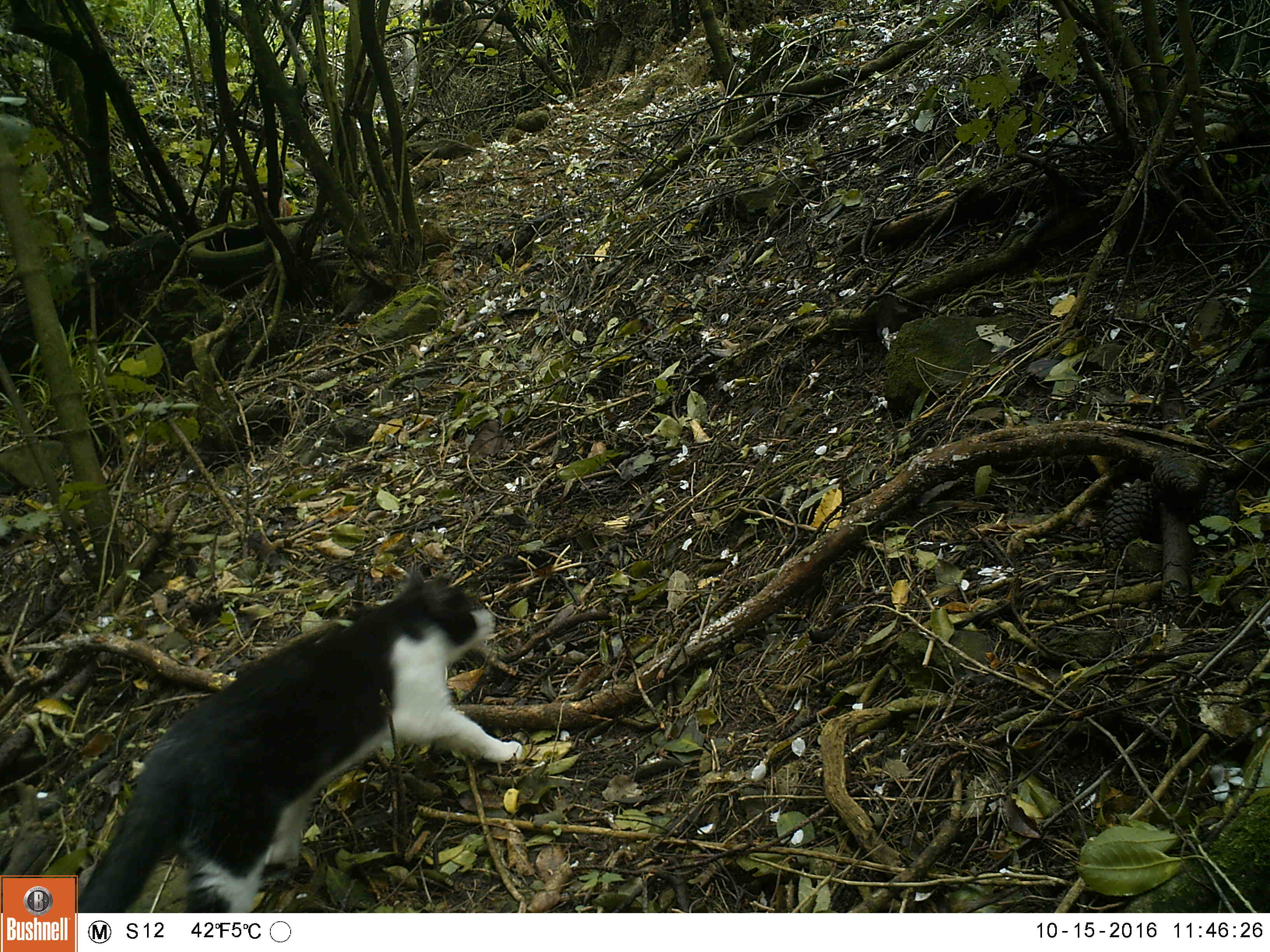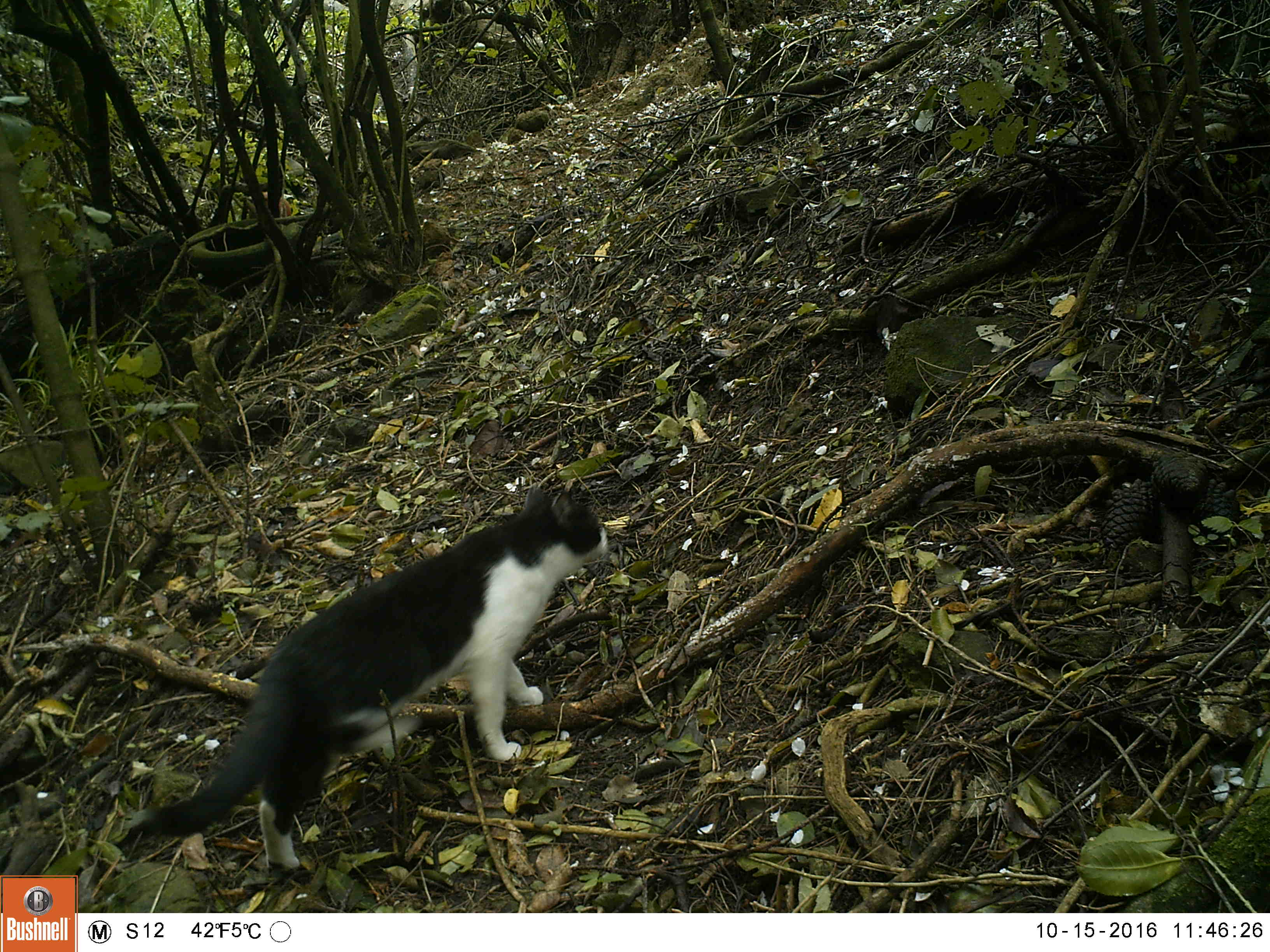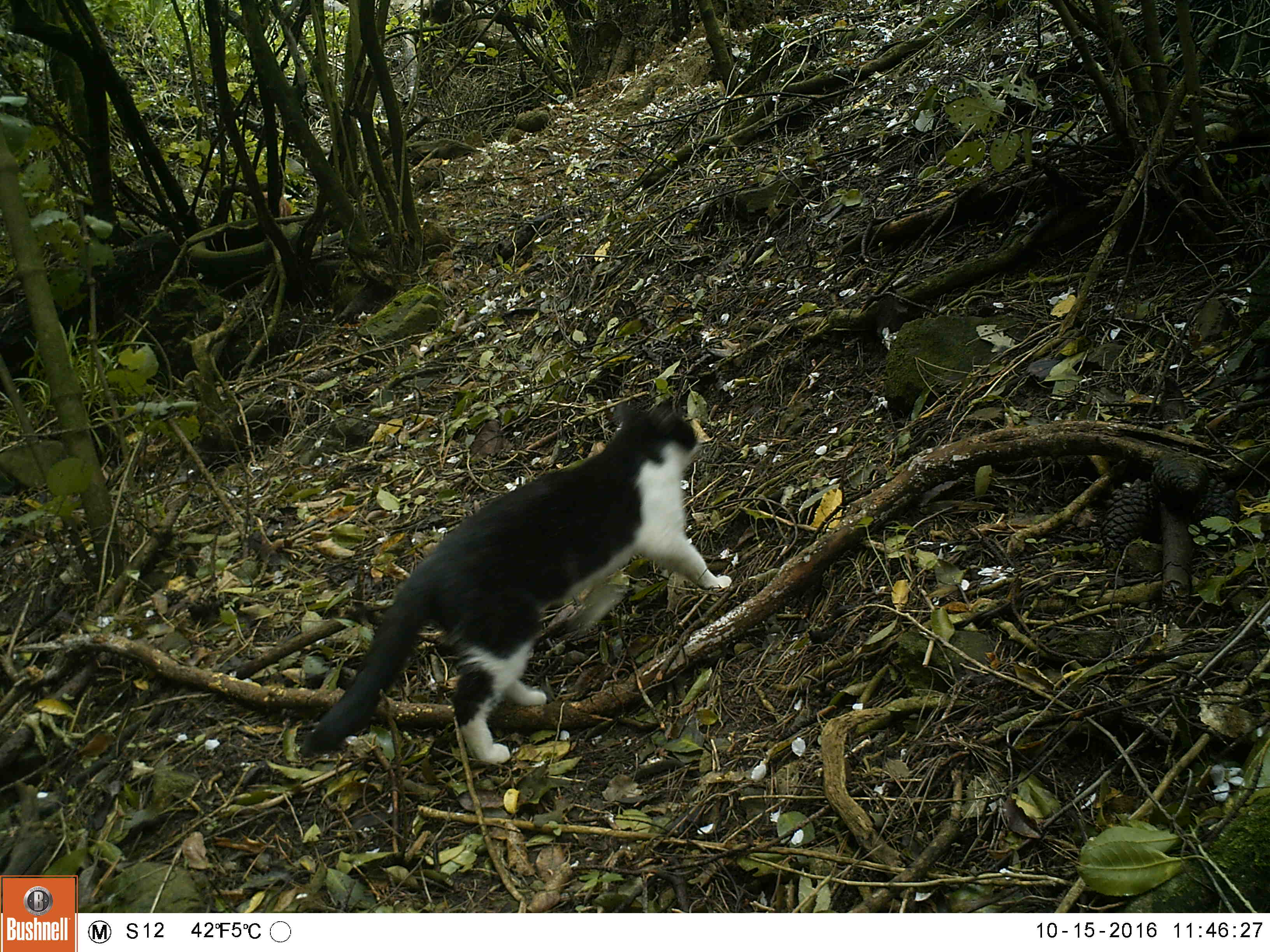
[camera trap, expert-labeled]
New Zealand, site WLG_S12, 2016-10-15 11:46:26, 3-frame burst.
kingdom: Animalia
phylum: Chordata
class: Mammalia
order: Carnivora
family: Felidae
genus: Felis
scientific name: Felis catus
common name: domestic cat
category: cat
Cat (domestic cat) (Felis catus).